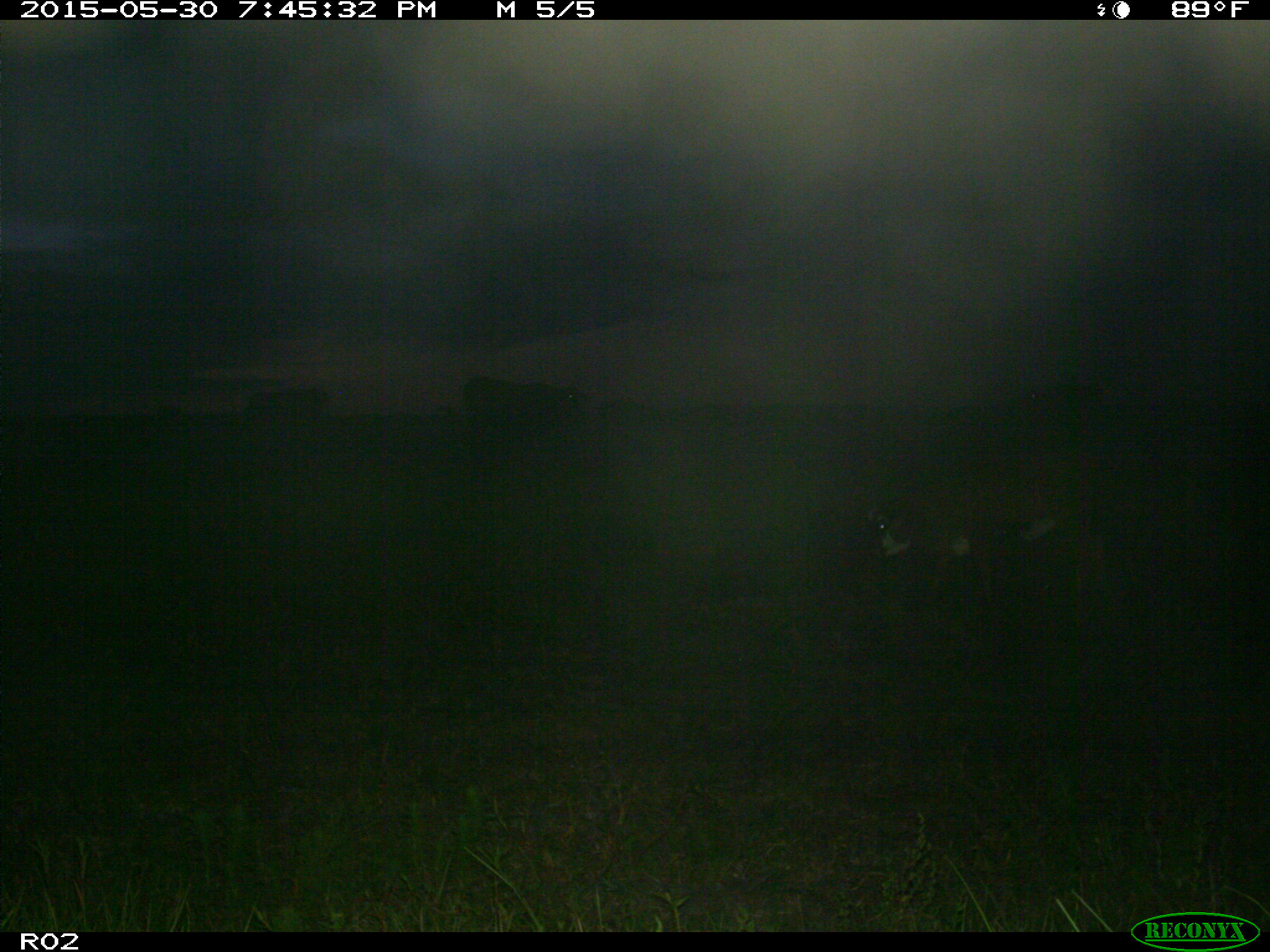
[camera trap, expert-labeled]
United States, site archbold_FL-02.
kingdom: Animalia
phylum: Chordata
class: Mammalia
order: Artiodactyla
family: Bovidae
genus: Bos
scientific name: Bos taurus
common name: domestic cow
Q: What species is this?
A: Bos taurus (domestic cow).